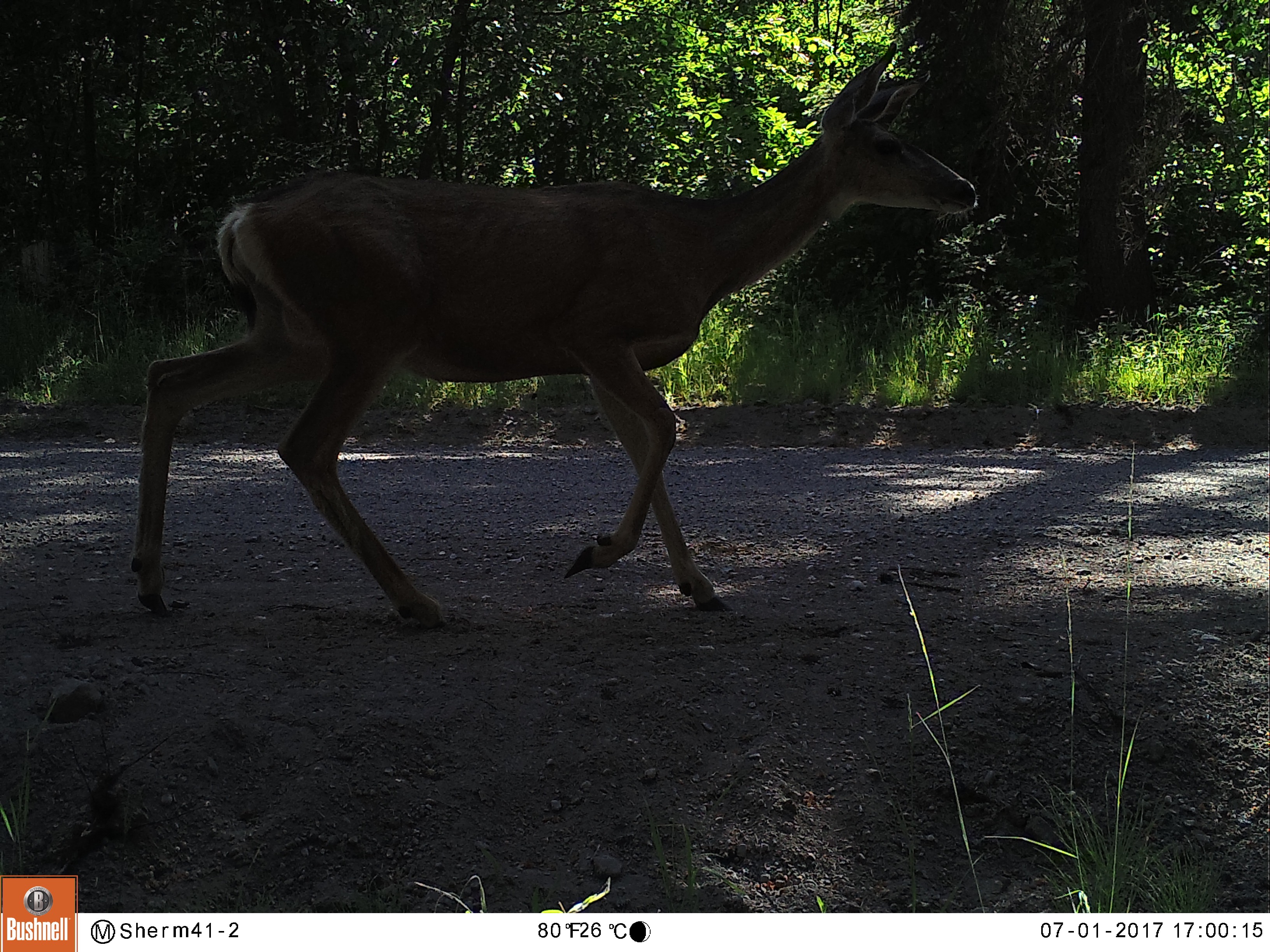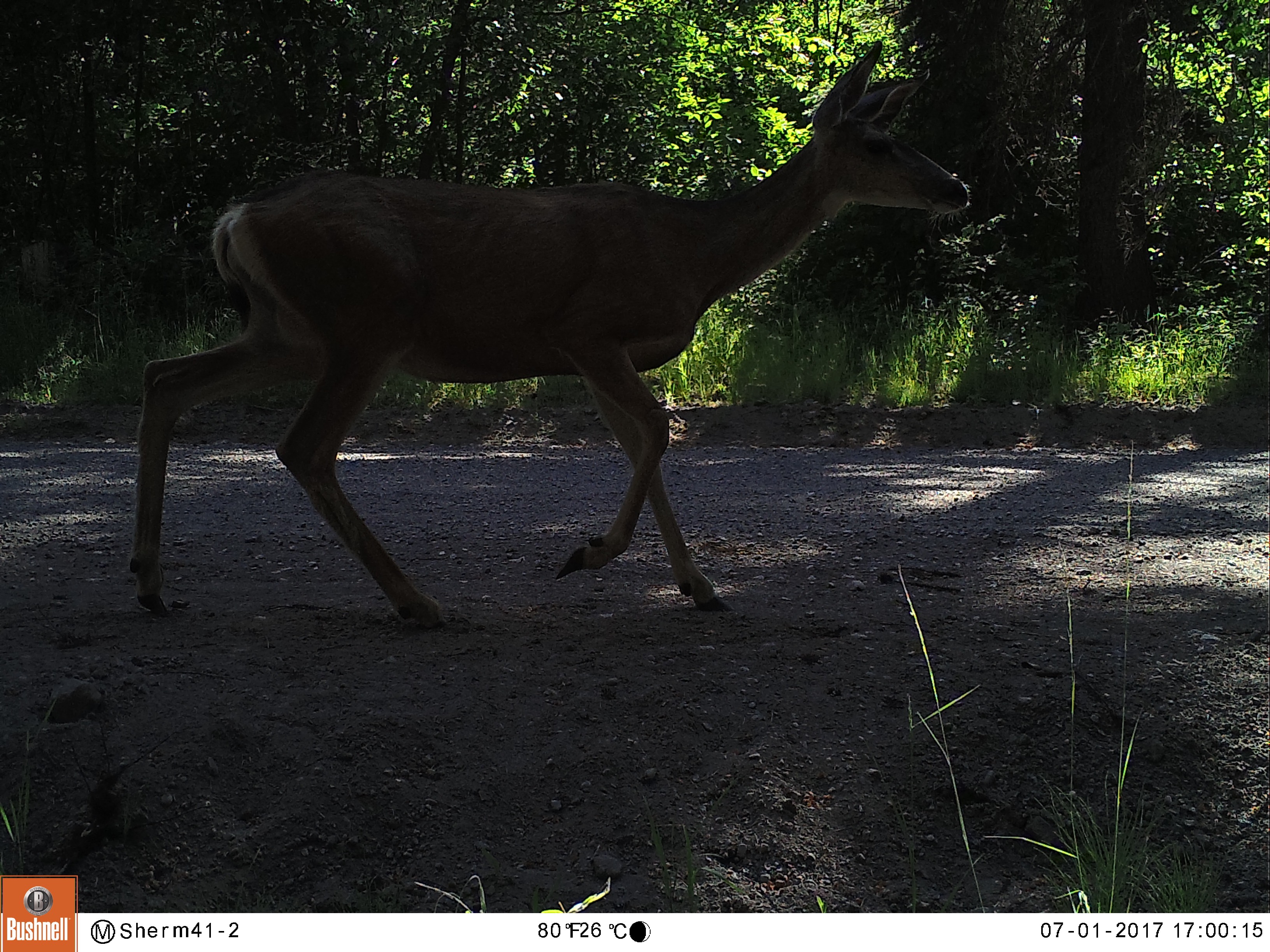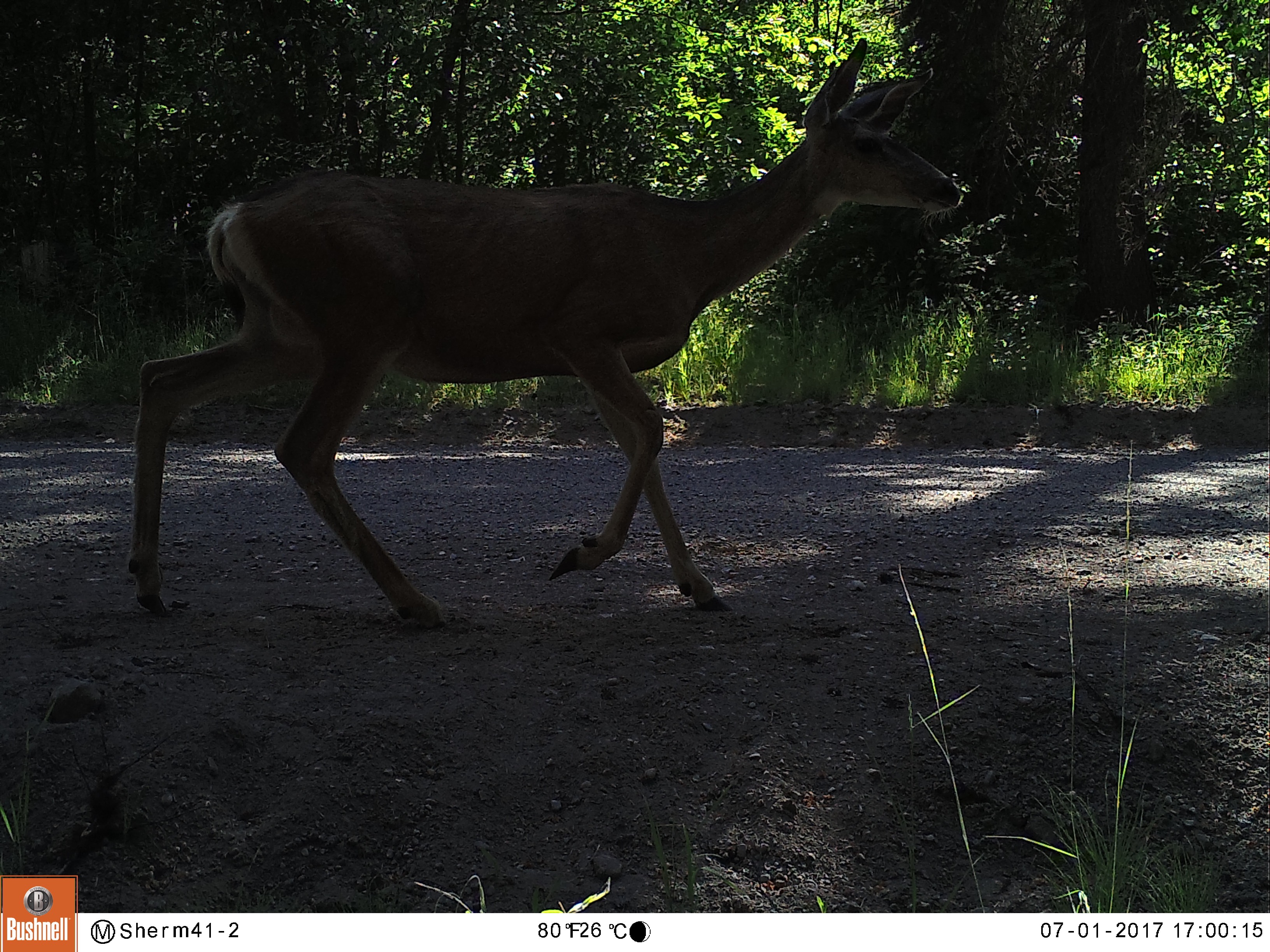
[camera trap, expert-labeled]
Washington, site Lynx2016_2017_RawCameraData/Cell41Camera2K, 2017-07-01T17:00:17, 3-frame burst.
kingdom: Animalia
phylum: Chordata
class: Mammalia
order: Artiodactyla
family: Cervidae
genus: Odocoileus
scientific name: Odocoileus hemionus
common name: mule deer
Odocoileus hemionus (mule deer). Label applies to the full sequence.